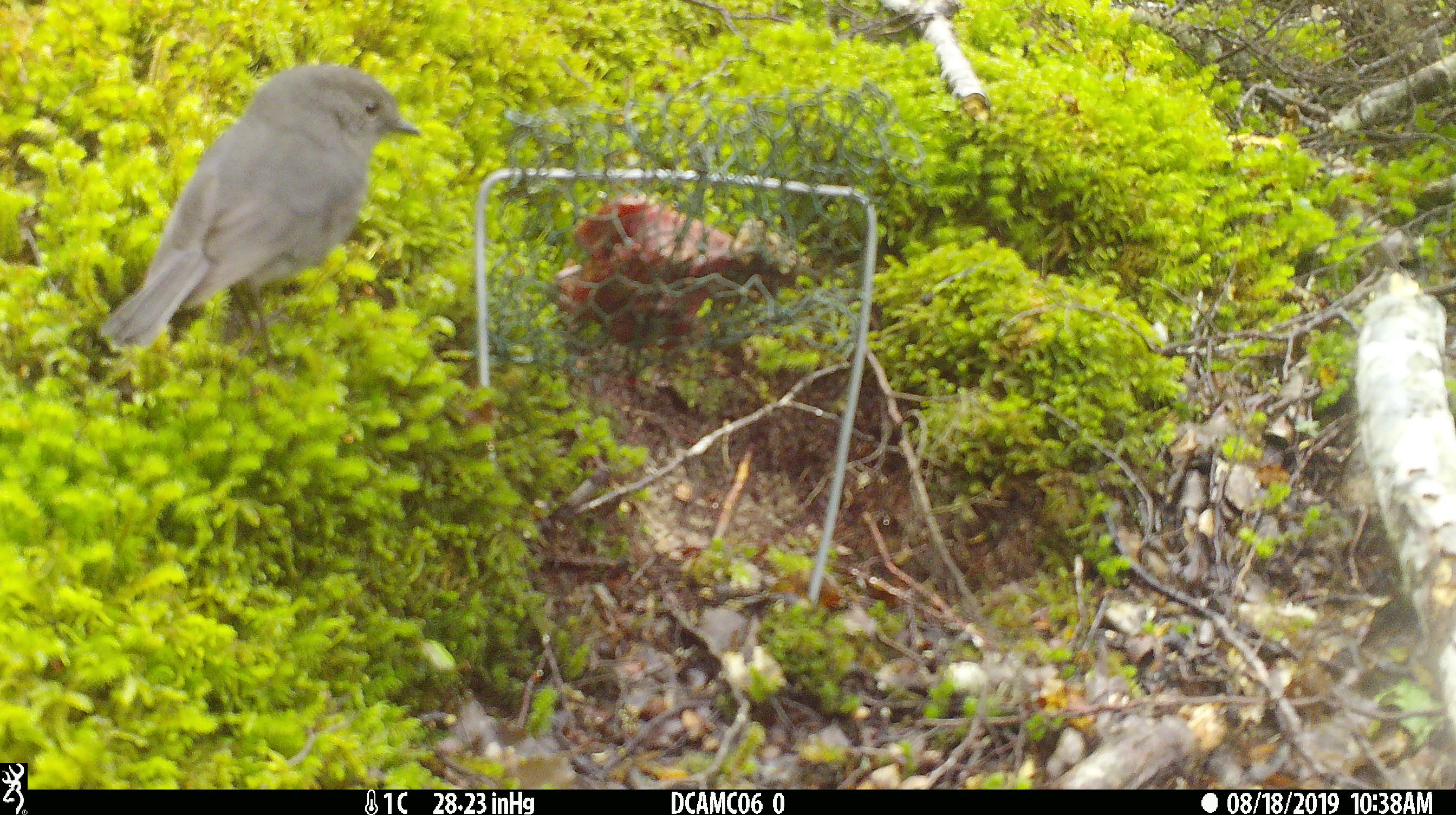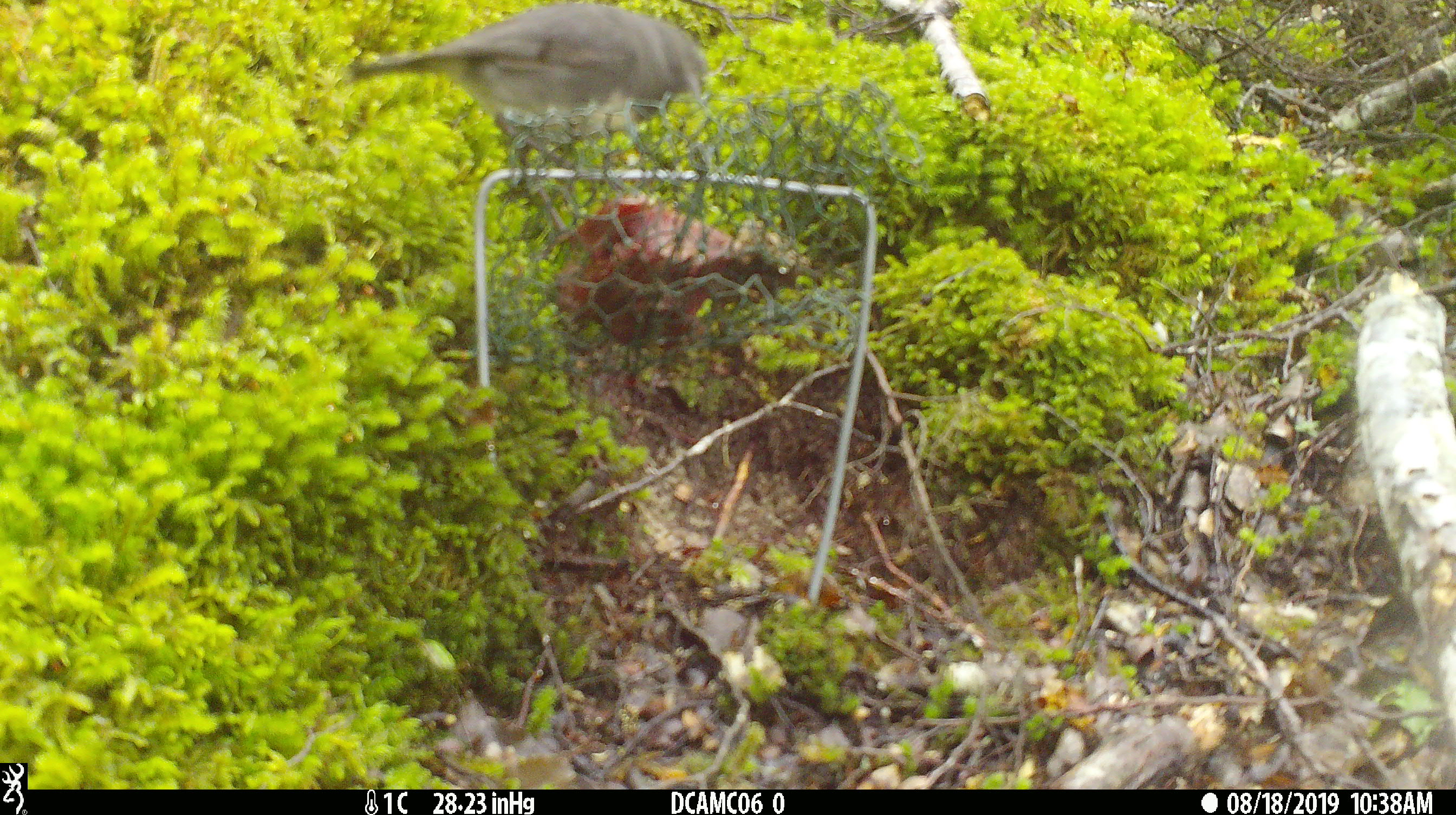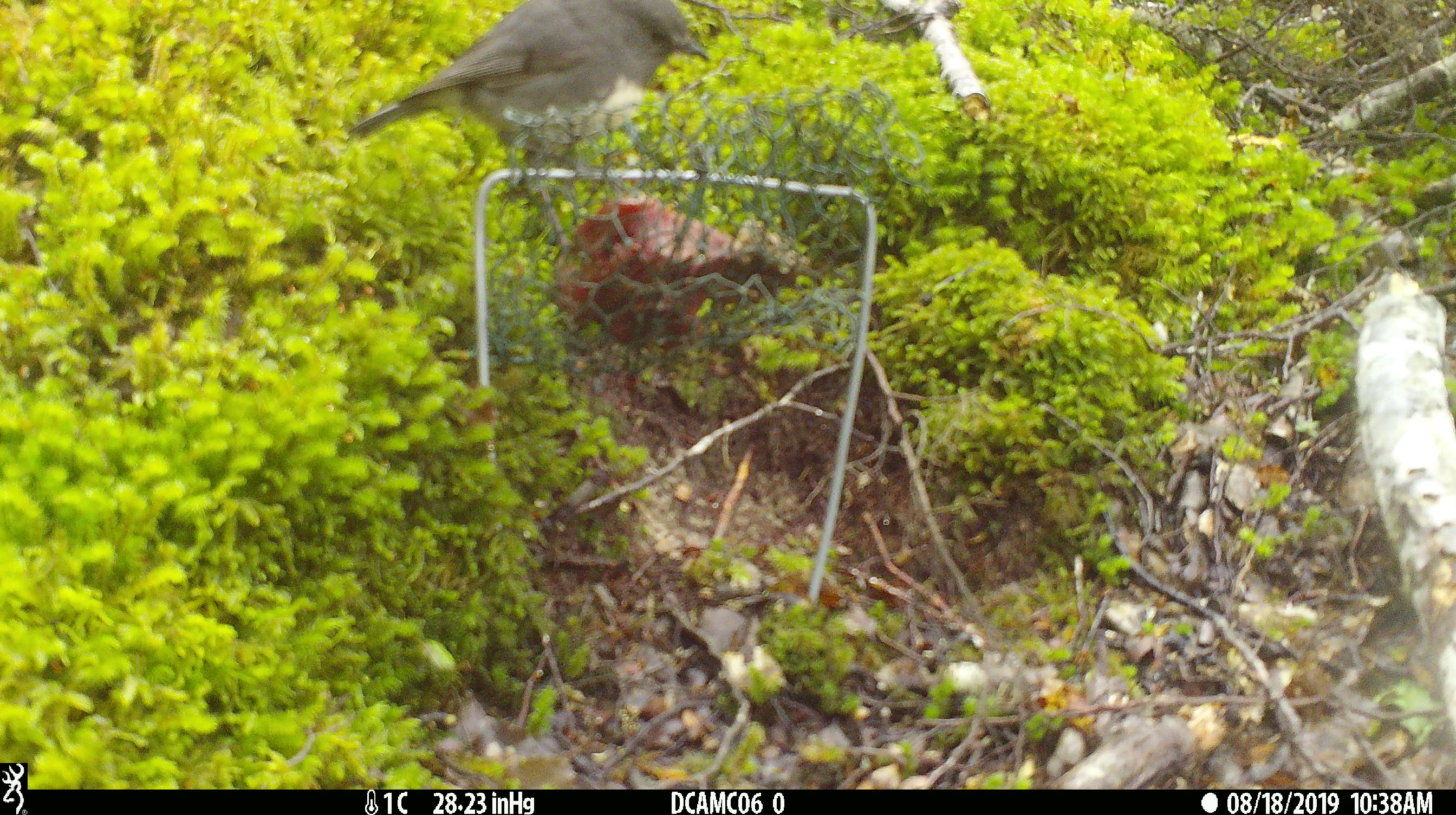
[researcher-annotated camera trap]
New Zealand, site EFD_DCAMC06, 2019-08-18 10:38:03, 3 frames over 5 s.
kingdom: Animalia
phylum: Chordata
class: Aves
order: Passeriformes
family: Petroicidae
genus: Petroica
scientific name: Petroica australis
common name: new zealand robin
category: robin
Robin (new zealand robin) (Petroica australis).